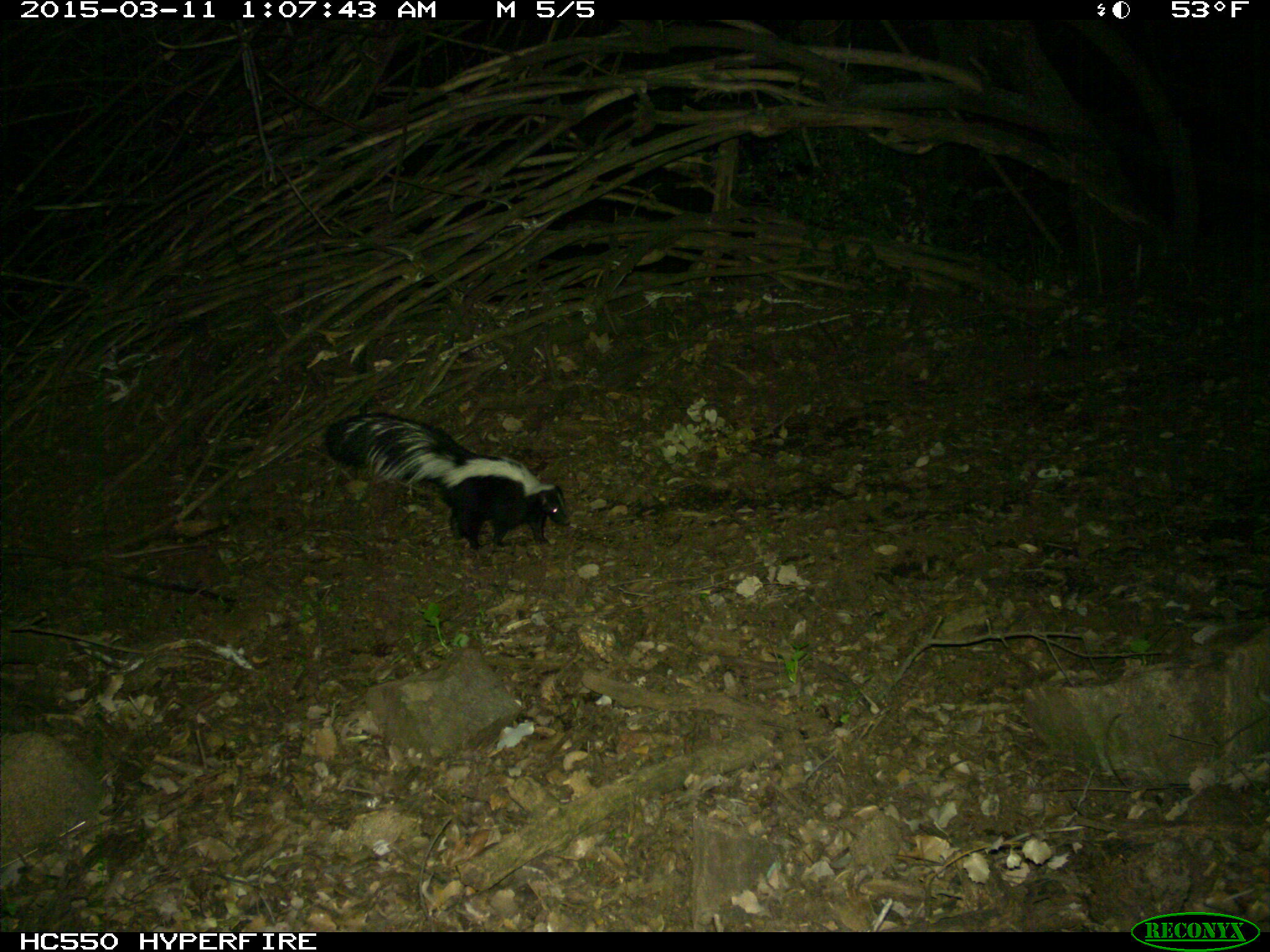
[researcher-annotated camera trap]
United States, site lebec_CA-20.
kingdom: Animalia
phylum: Chordata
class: Mammalia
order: Carnivora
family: Mephitidae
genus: Mephitis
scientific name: Mephitis mephitis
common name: striped skunk